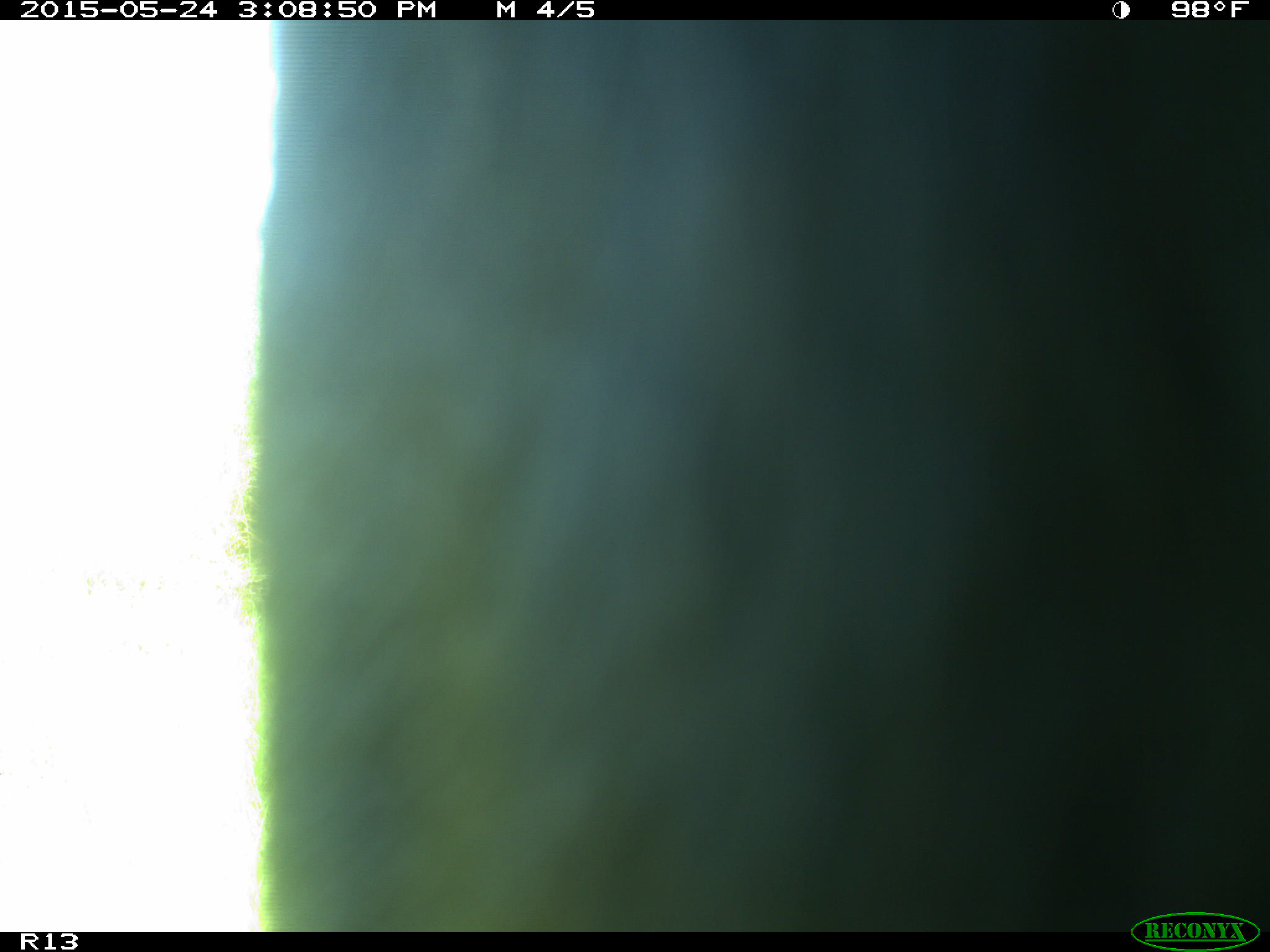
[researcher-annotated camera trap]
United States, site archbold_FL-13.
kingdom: Animalia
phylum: Chordata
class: Mammalia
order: Artiodactyla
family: Bovidae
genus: Bos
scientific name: Bos taurus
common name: domestic cow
Bos taurus (domestic cow).